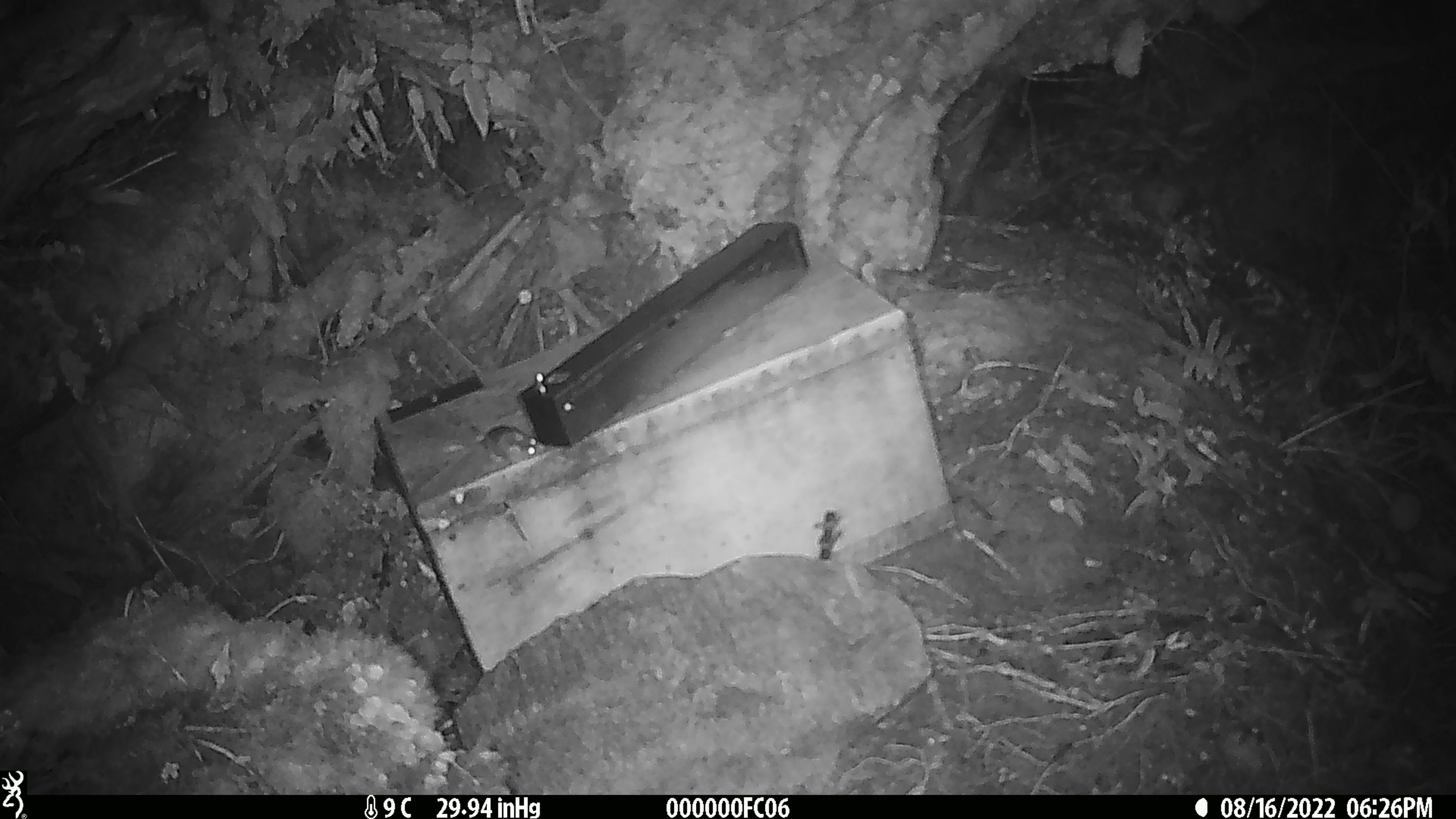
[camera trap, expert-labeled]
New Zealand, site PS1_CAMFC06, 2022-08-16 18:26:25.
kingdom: Animalia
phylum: Chordata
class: Mammalia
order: Rodentia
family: Muridae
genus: Mus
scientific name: Mus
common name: mouse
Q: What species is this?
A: Mouse (Mus).